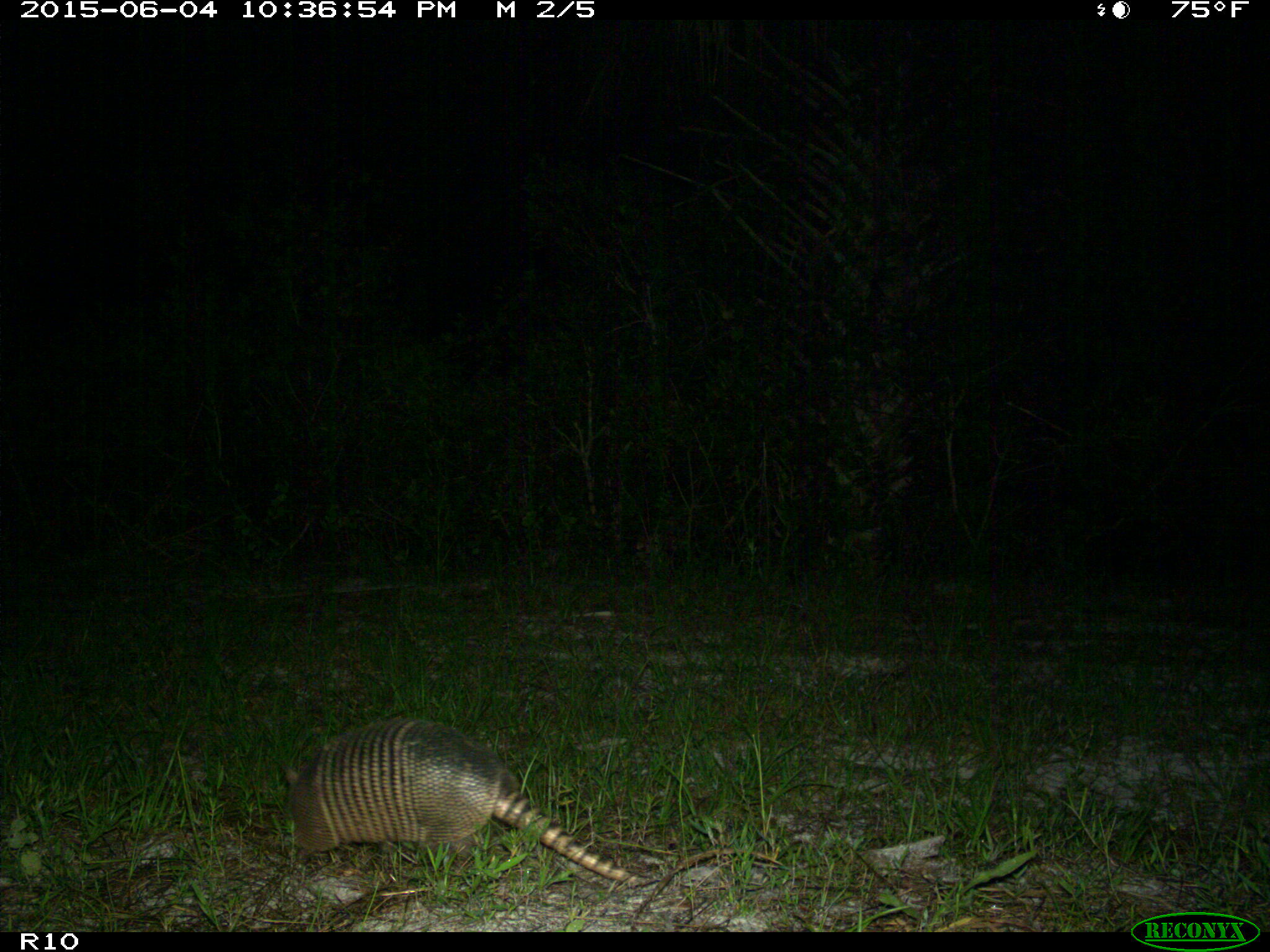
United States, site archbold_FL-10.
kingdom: Animalia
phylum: Chordata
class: Mammalia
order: Cingulata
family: Dasypodidae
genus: Dasypus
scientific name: Dasypus novemcinctus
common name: nine-banded armadillo